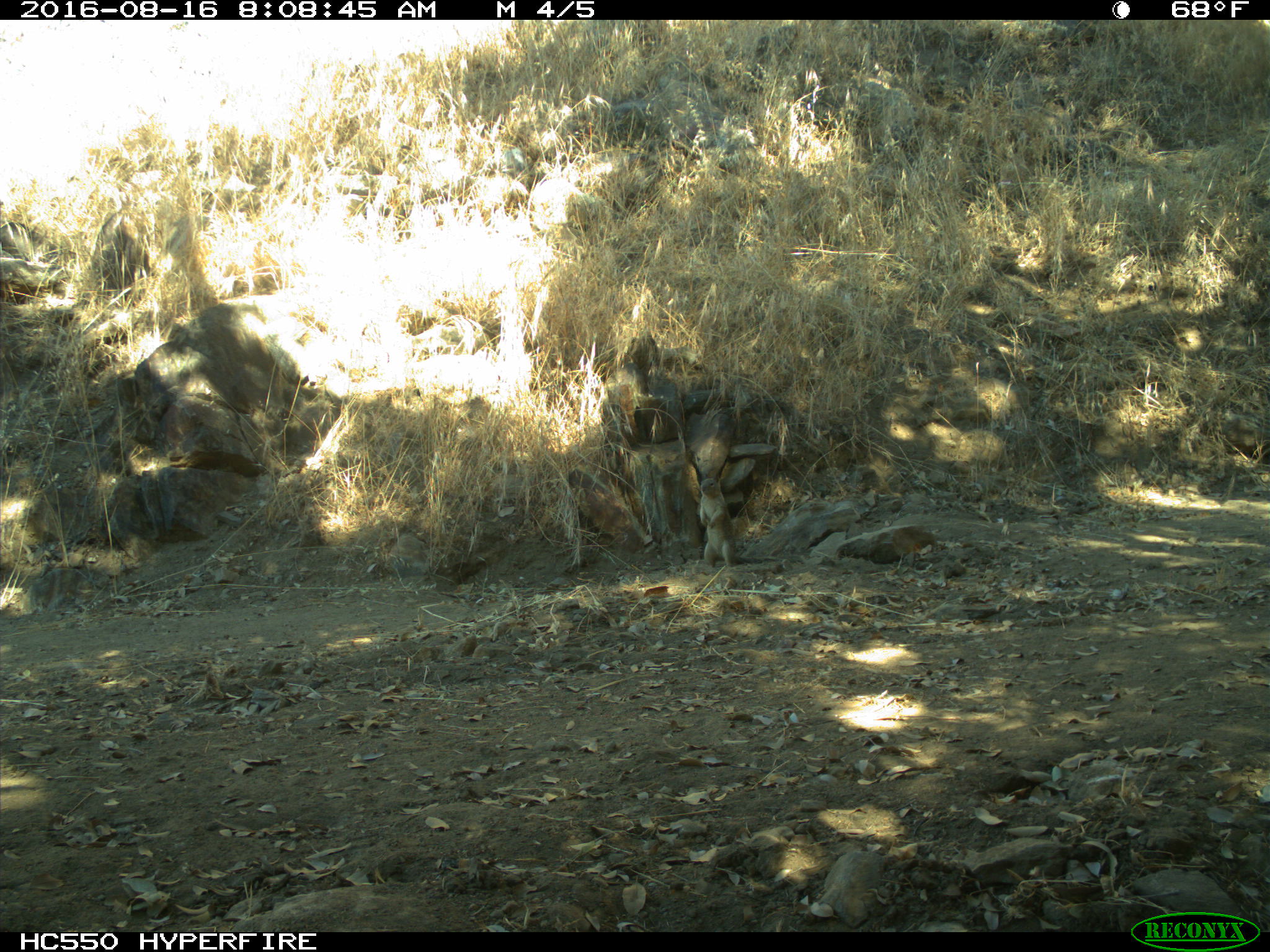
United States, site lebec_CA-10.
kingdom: Animalia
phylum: Chordata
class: Mammalia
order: Rodentia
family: Sciuridae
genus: Otospermophilus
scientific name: Otospermophilus beecheyi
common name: california ground squirrel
Otospermophilus beecheyi (california ground squirrel).